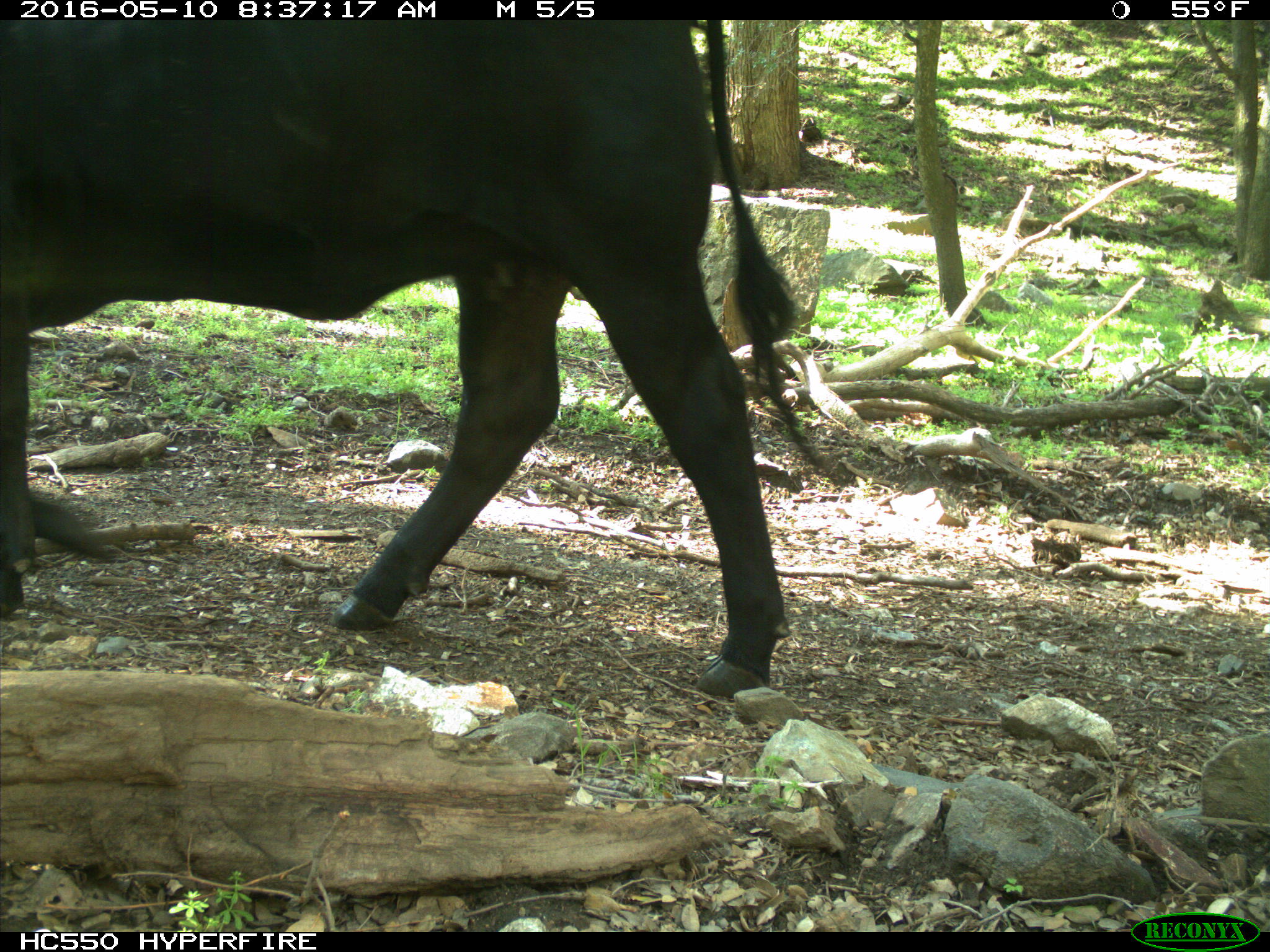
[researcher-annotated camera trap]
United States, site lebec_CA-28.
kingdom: Animalia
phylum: Chordata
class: Mammalia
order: Artiodactyla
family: Bovidae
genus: Bos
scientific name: Bos taurus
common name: domestic cow